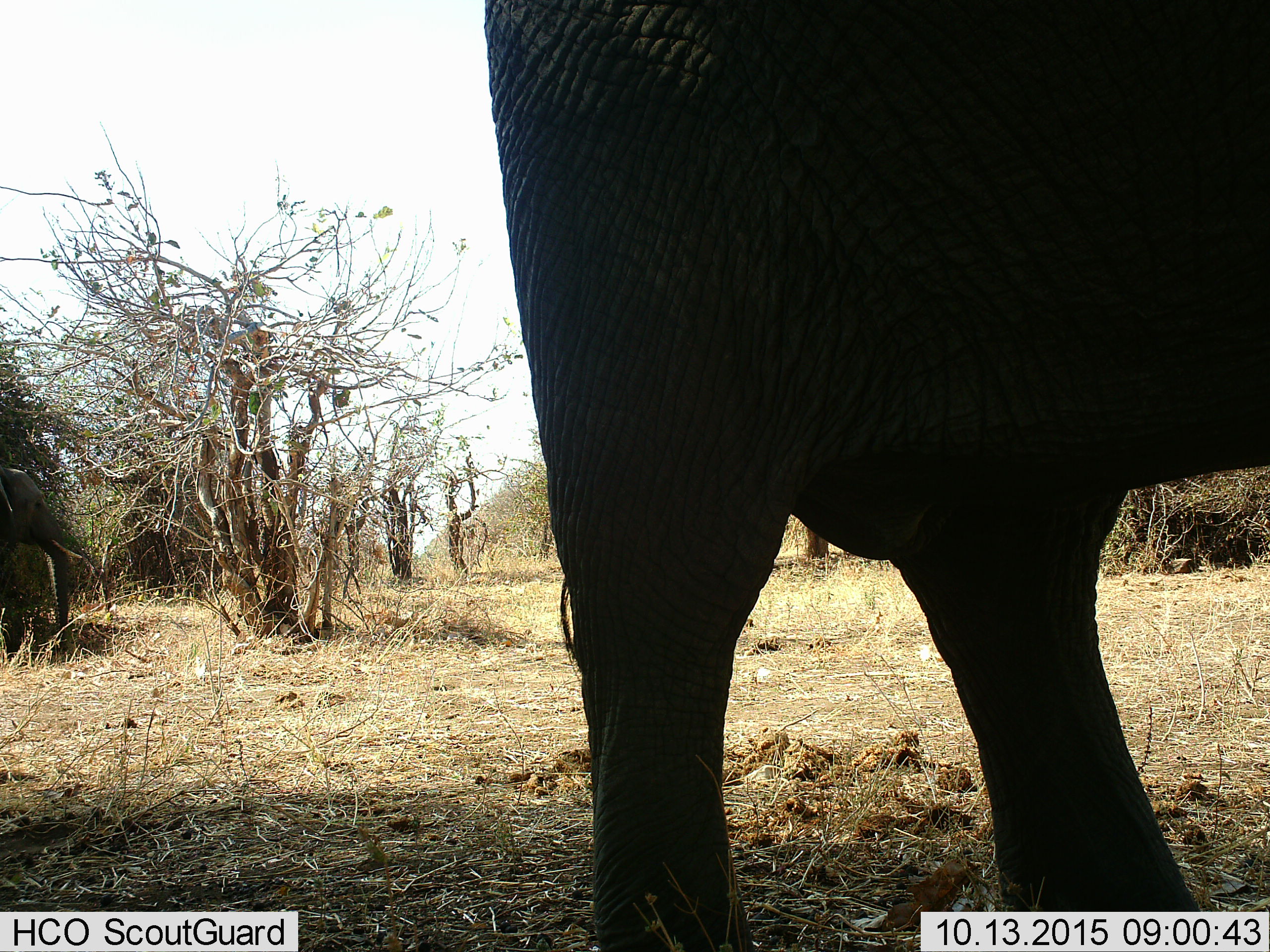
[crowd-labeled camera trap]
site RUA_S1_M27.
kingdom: Animalia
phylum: Chordata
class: Mammalia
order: Proboscidea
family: Elephantidae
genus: Loxodonta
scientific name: Loxodonta africana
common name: african bush elephant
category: elephant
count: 2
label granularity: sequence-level